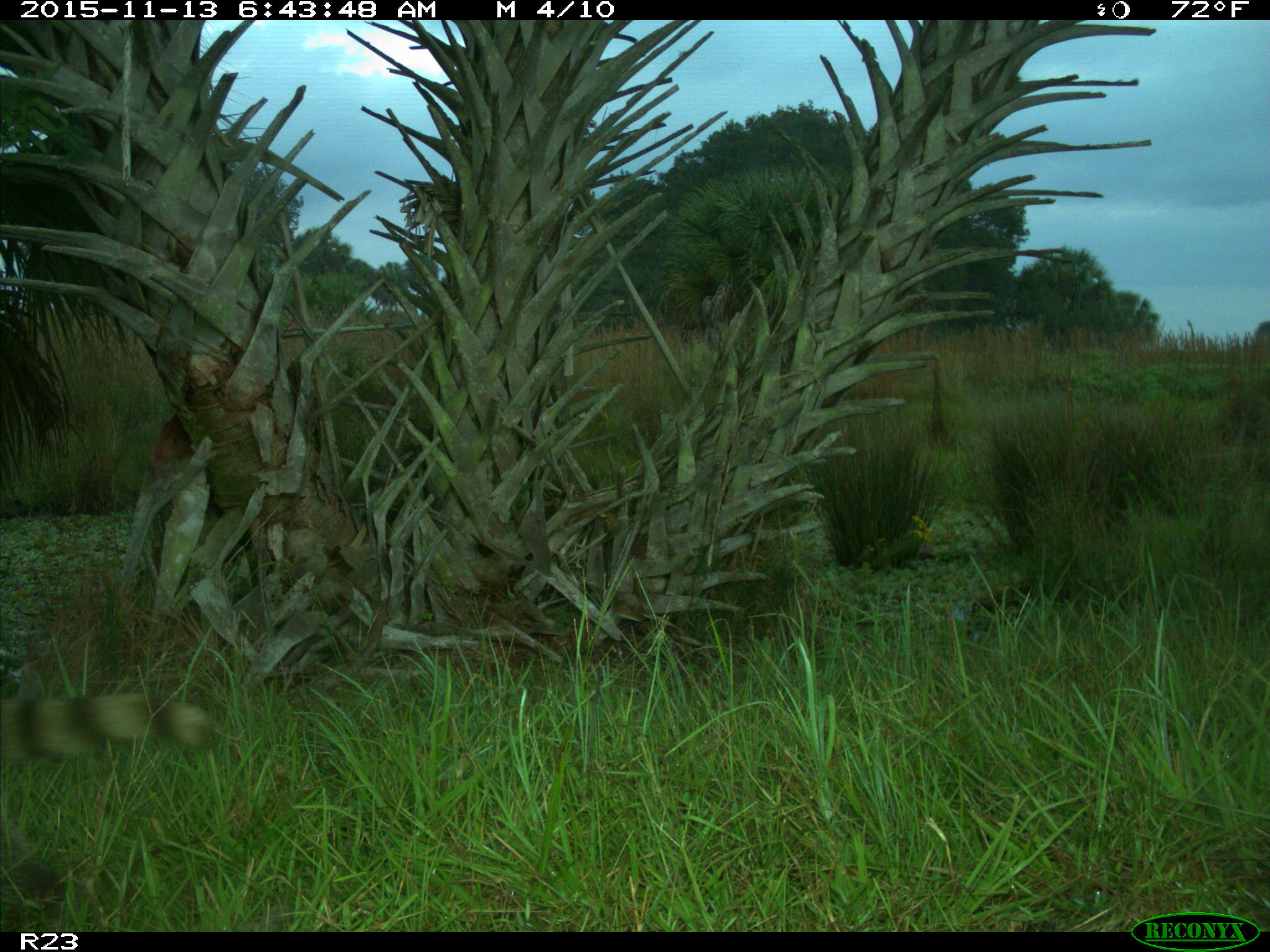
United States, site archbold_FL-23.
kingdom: Animalia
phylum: Chordata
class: Mammalia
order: Carnivora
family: Procyonidae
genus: Procyon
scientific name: Procyon lotor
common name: common raccoon